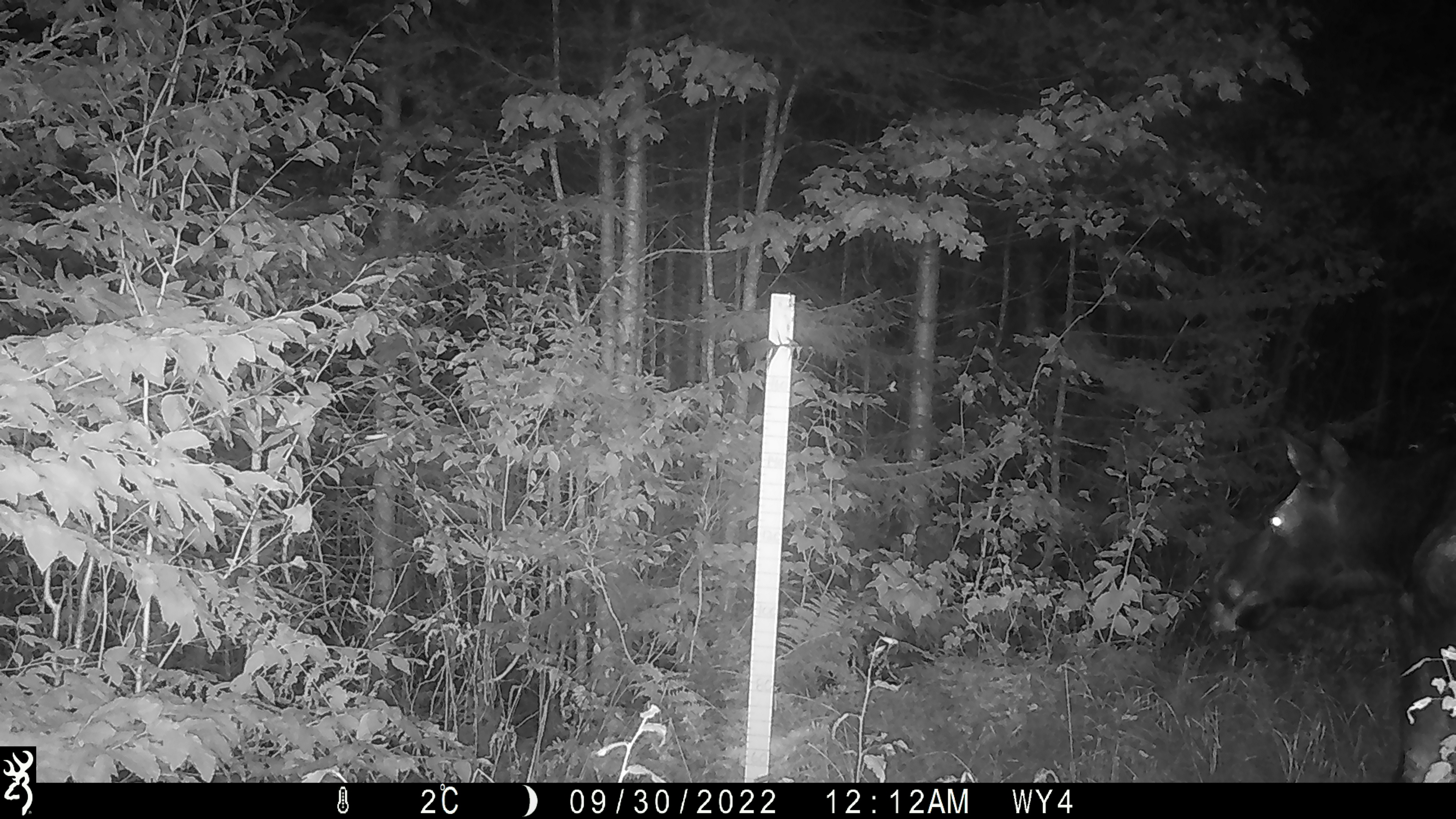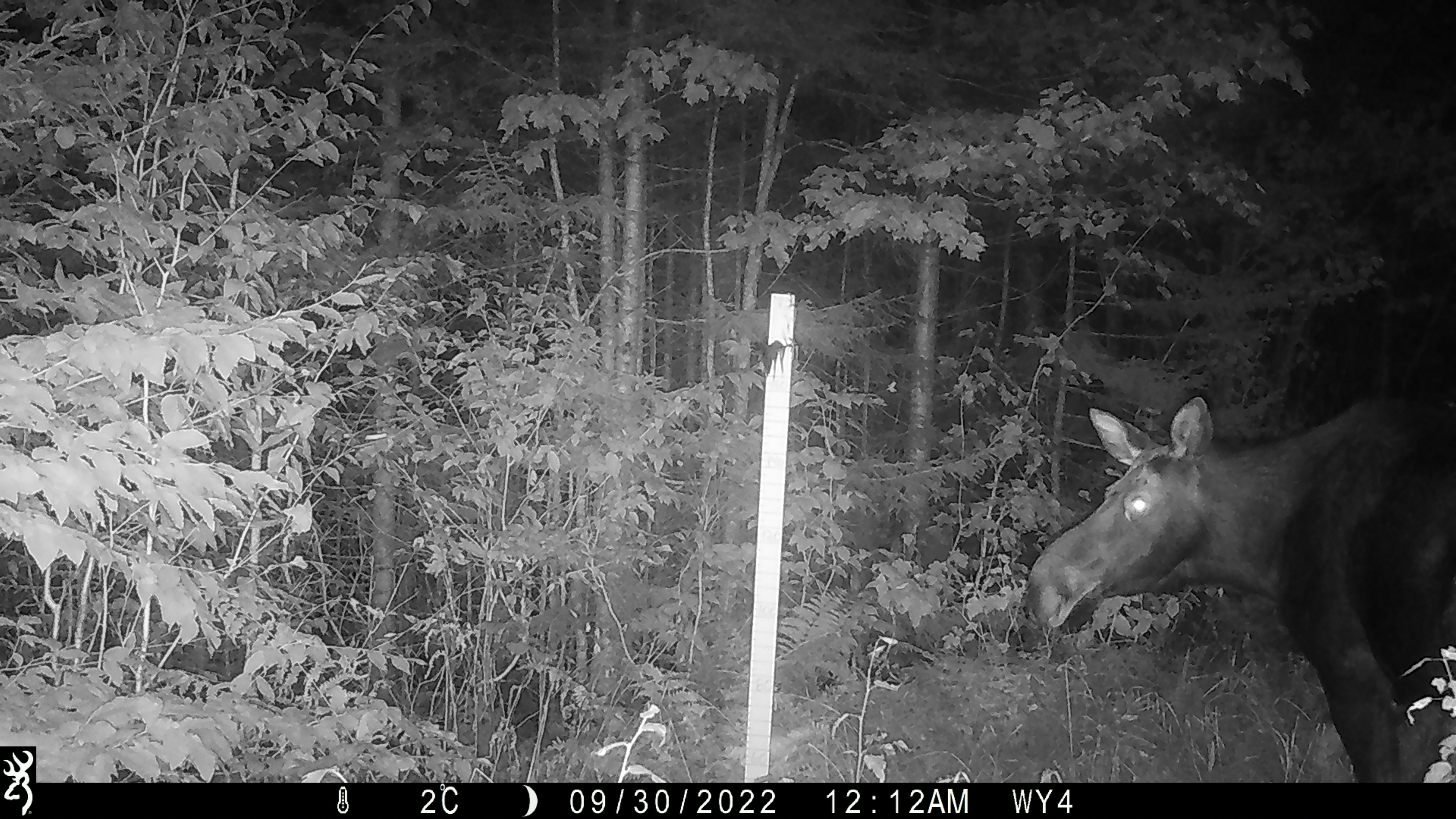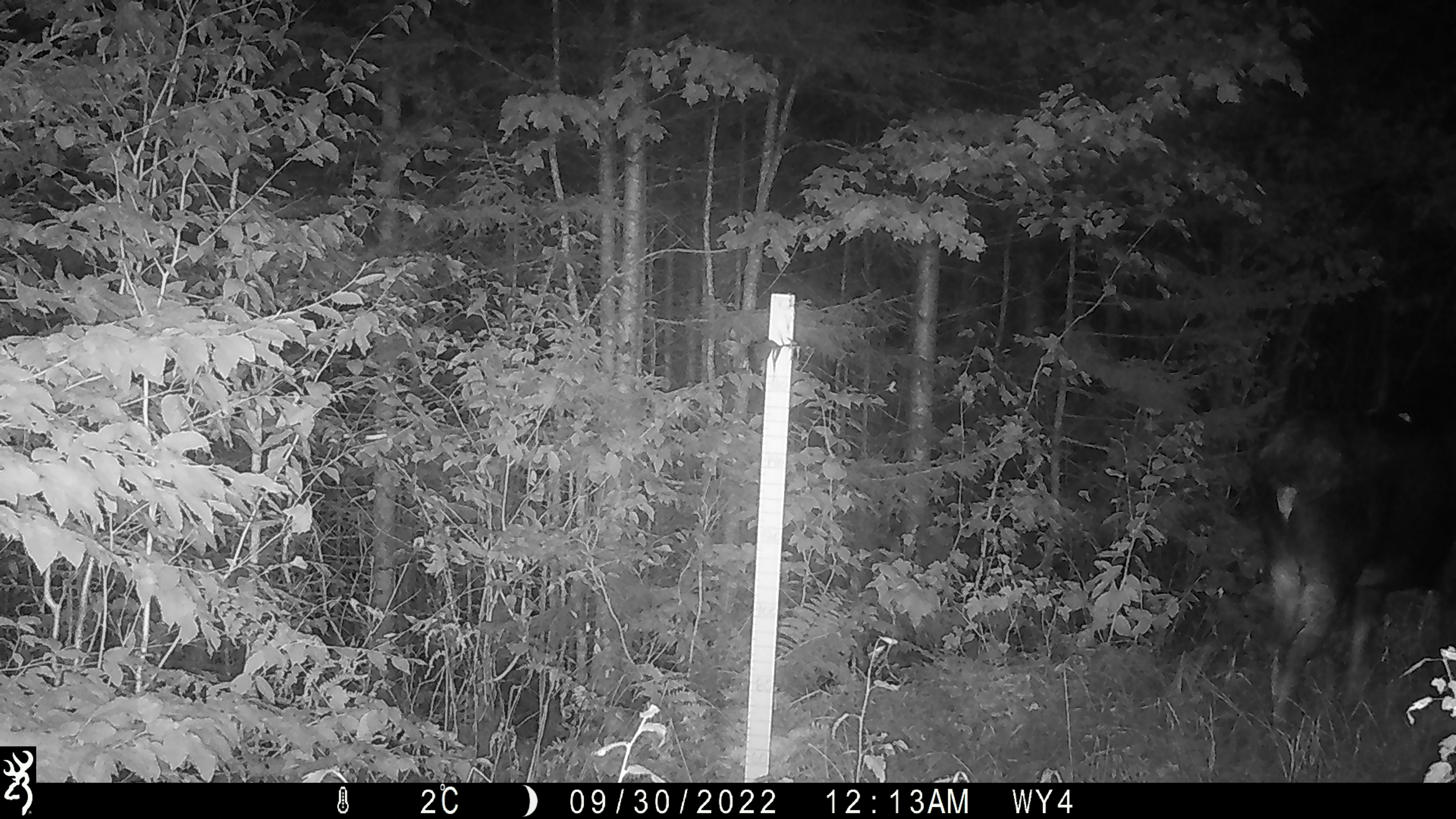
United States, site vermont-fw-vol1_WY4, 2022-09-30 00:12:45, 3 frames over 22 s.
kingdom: Animalia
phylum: Chordata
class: Mammalia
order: Artiodactyla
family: Cervidae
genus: Alces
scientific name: Alces alces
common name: moose